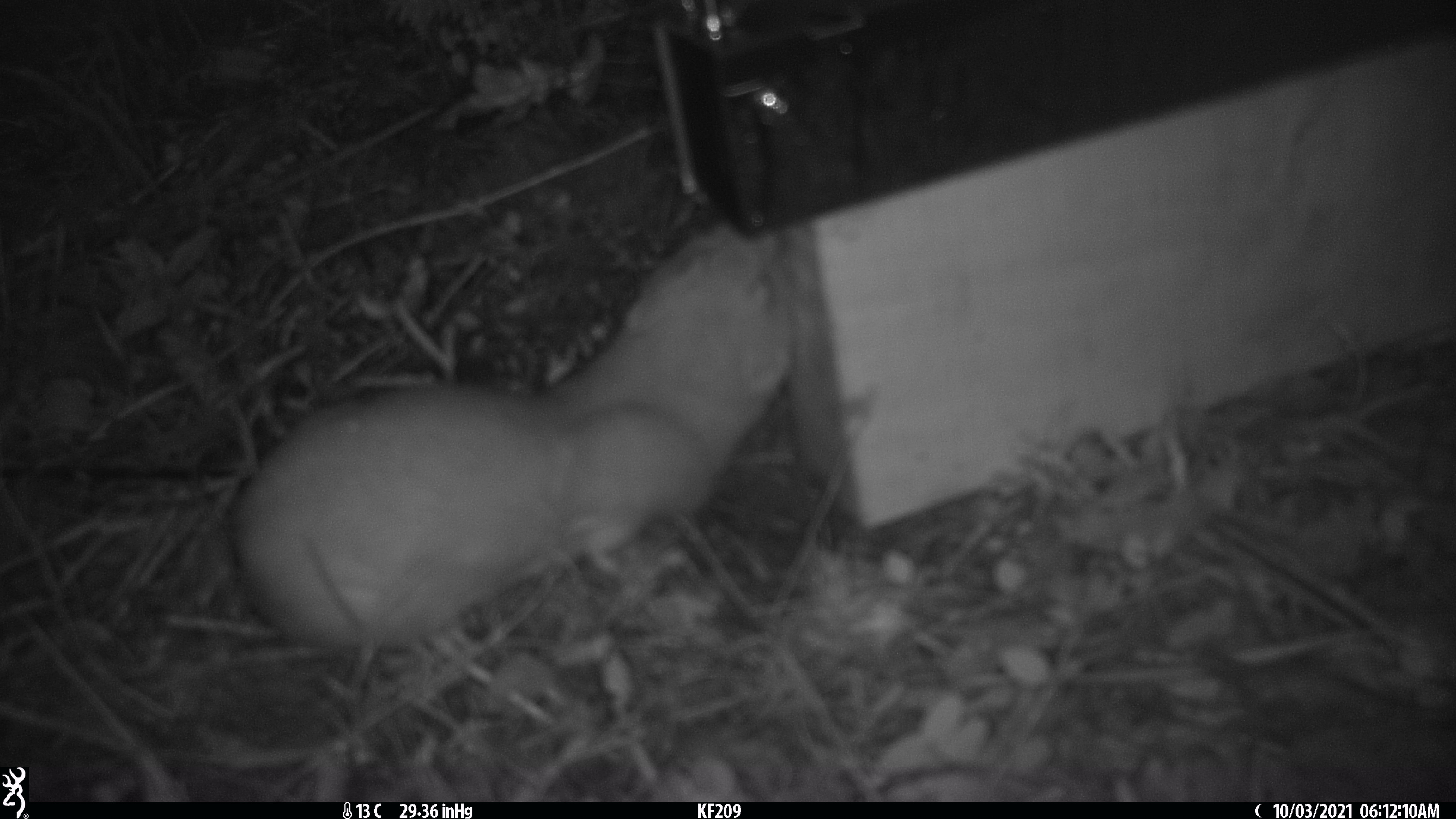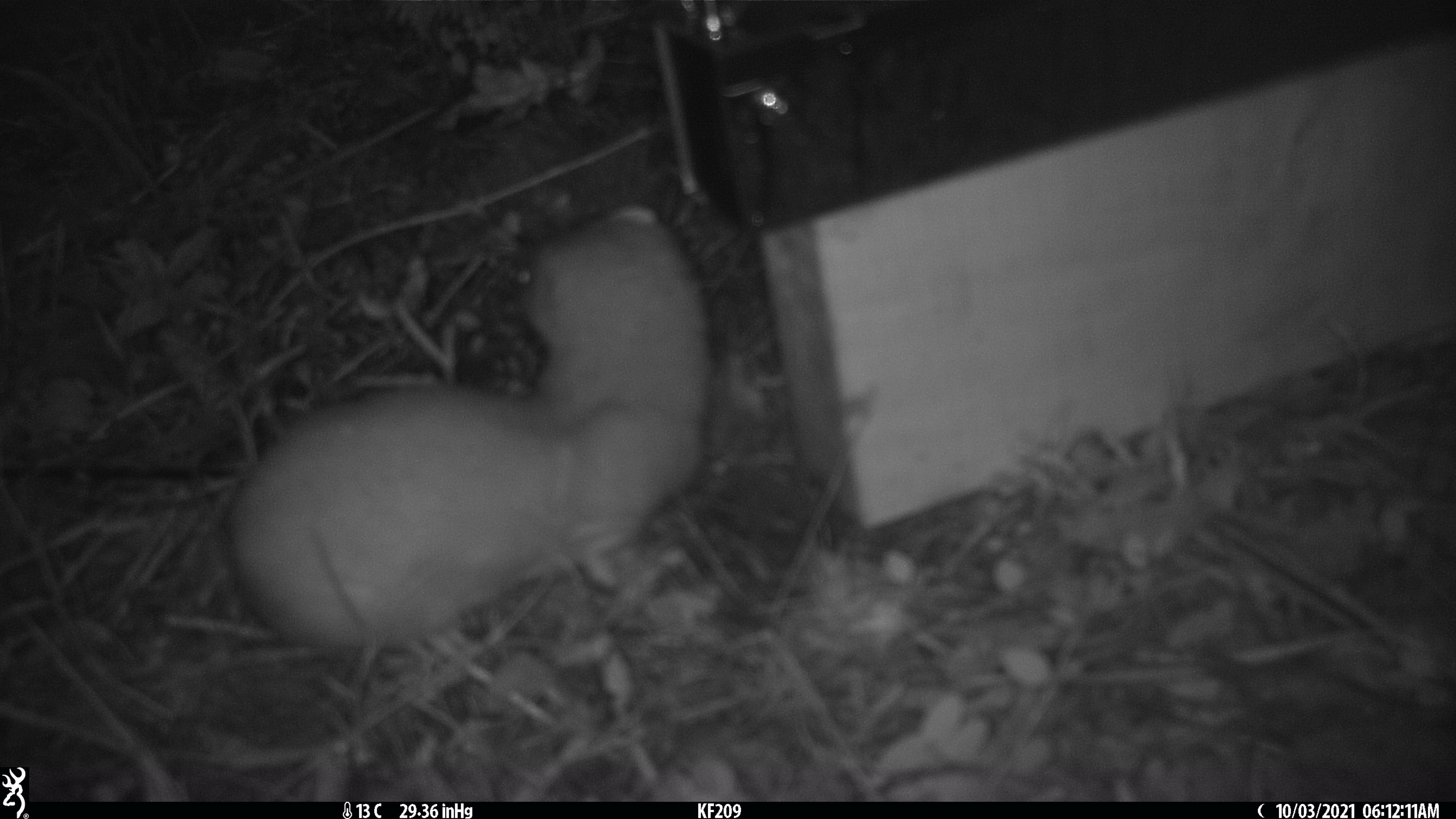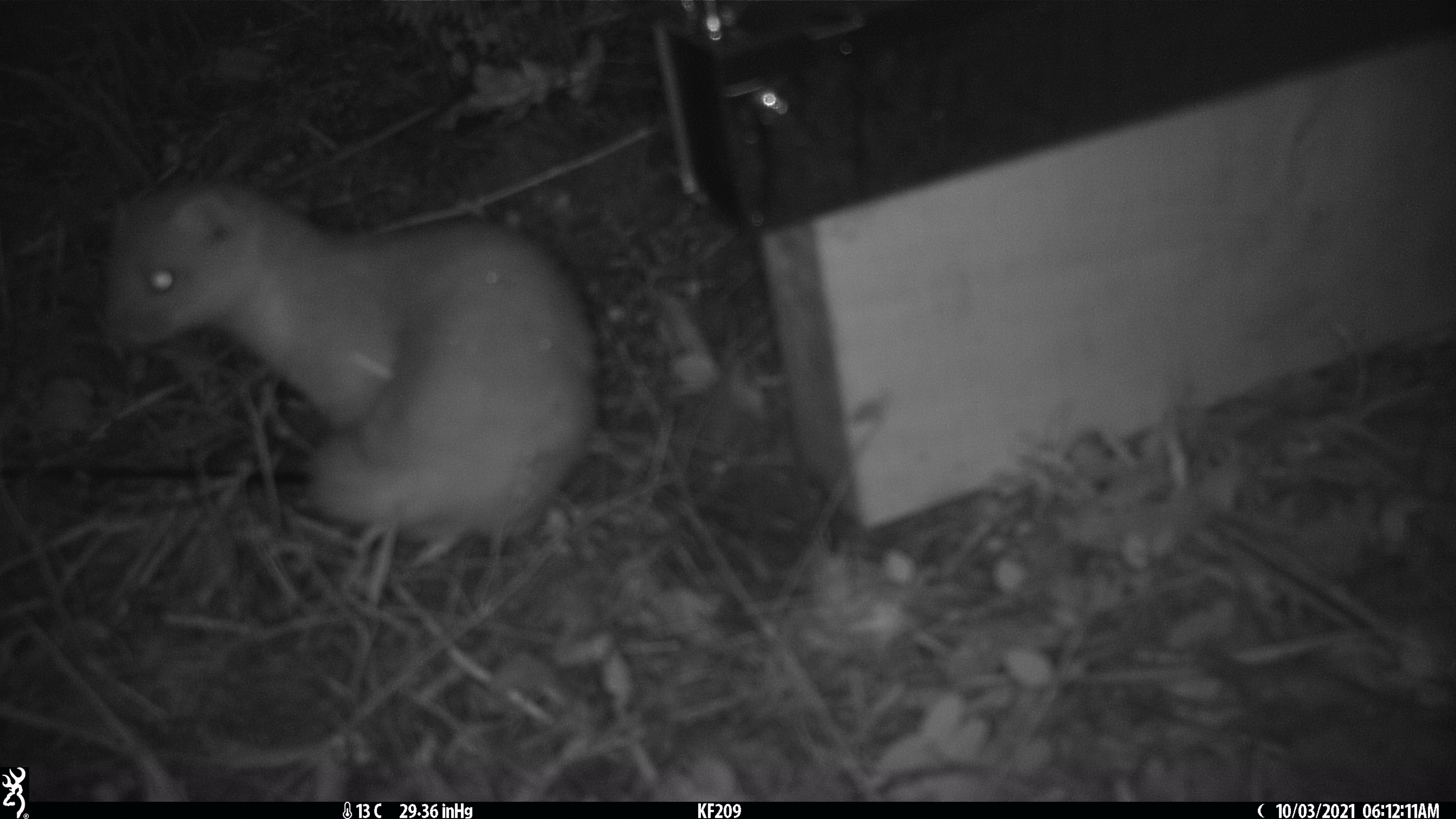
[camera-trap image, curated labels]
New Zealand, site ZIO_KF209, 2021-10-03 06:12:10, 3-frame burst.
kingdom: Animalia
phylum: Chordata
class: Mammalia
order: Carnivora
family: Mustelidae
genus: Mustela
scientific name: Mustela erminea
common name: stoat